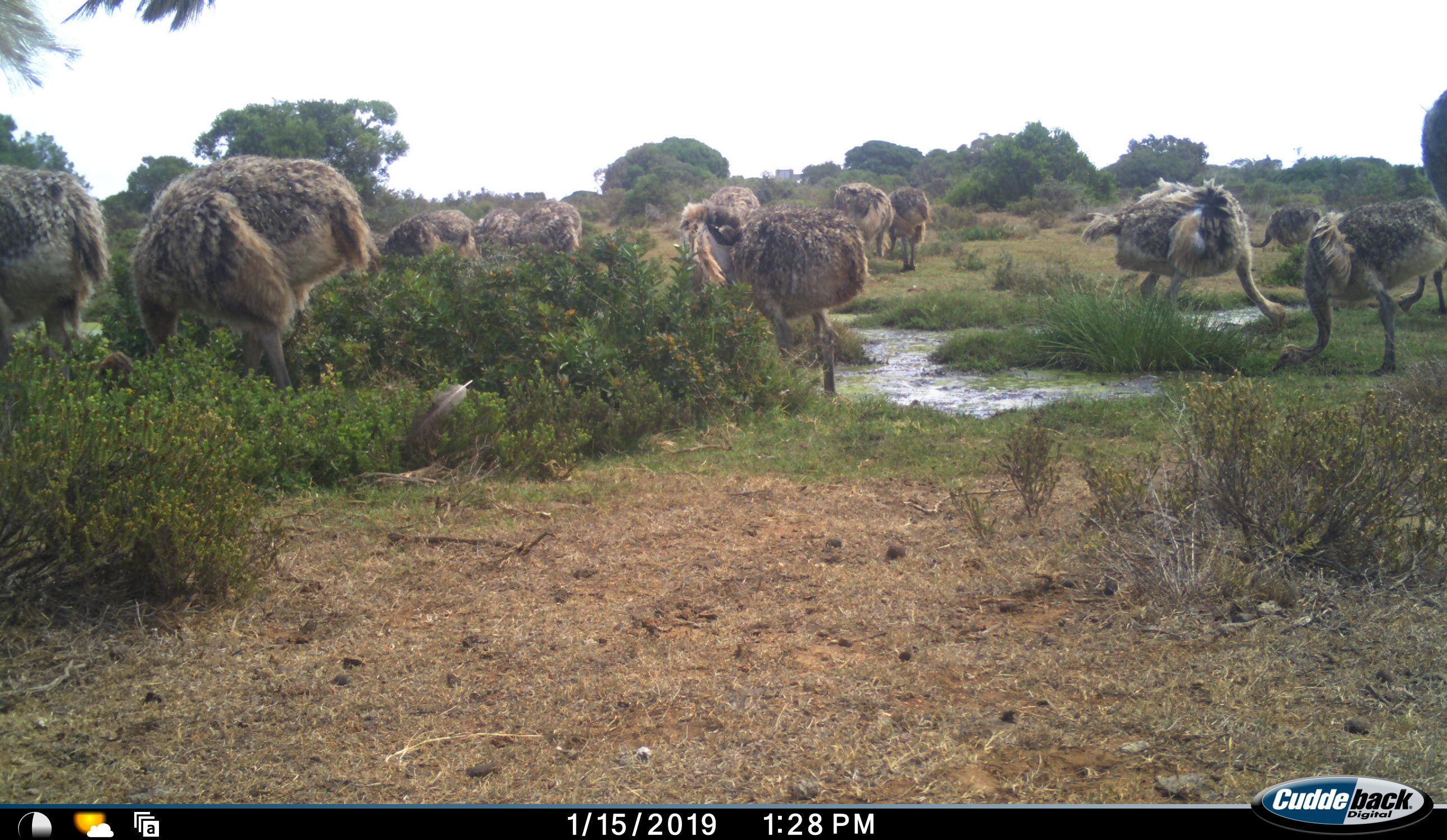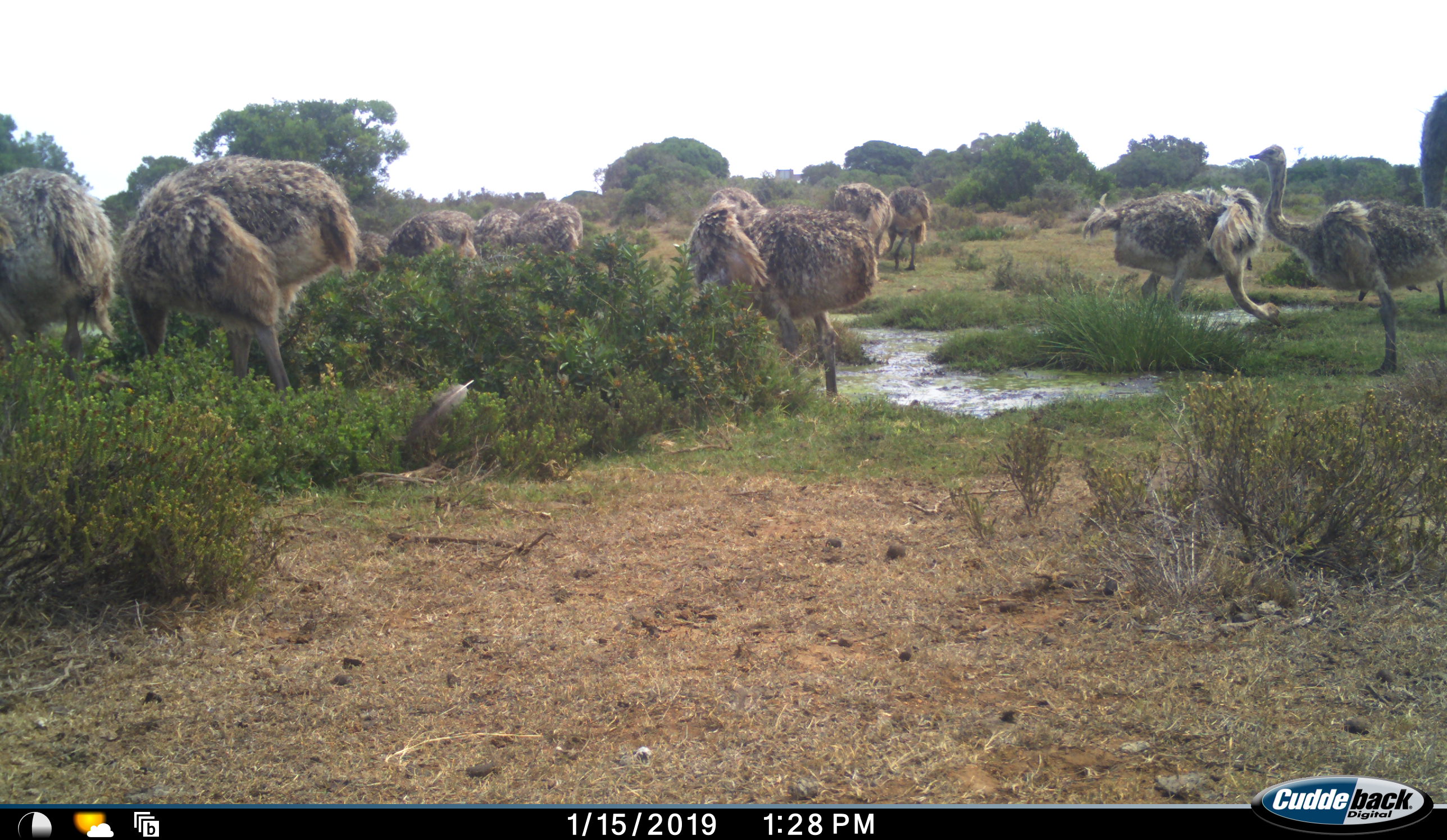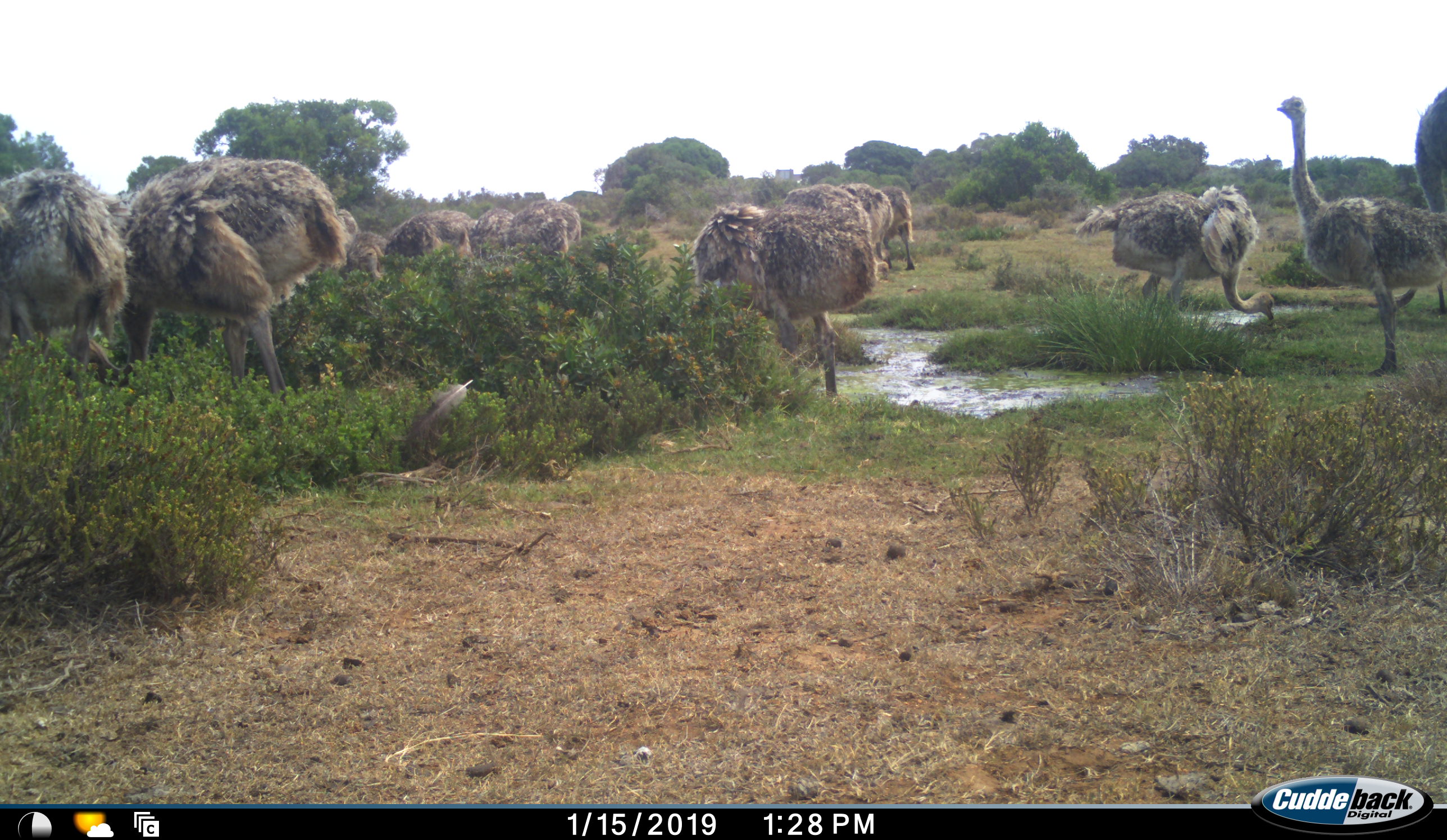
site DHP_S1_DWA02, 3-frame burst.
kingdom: Animalia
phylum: Chordata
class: Aves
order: Struthioniformes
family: Struthionidae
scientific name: Struthionidae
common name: ostrich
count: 11-50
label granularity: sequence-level